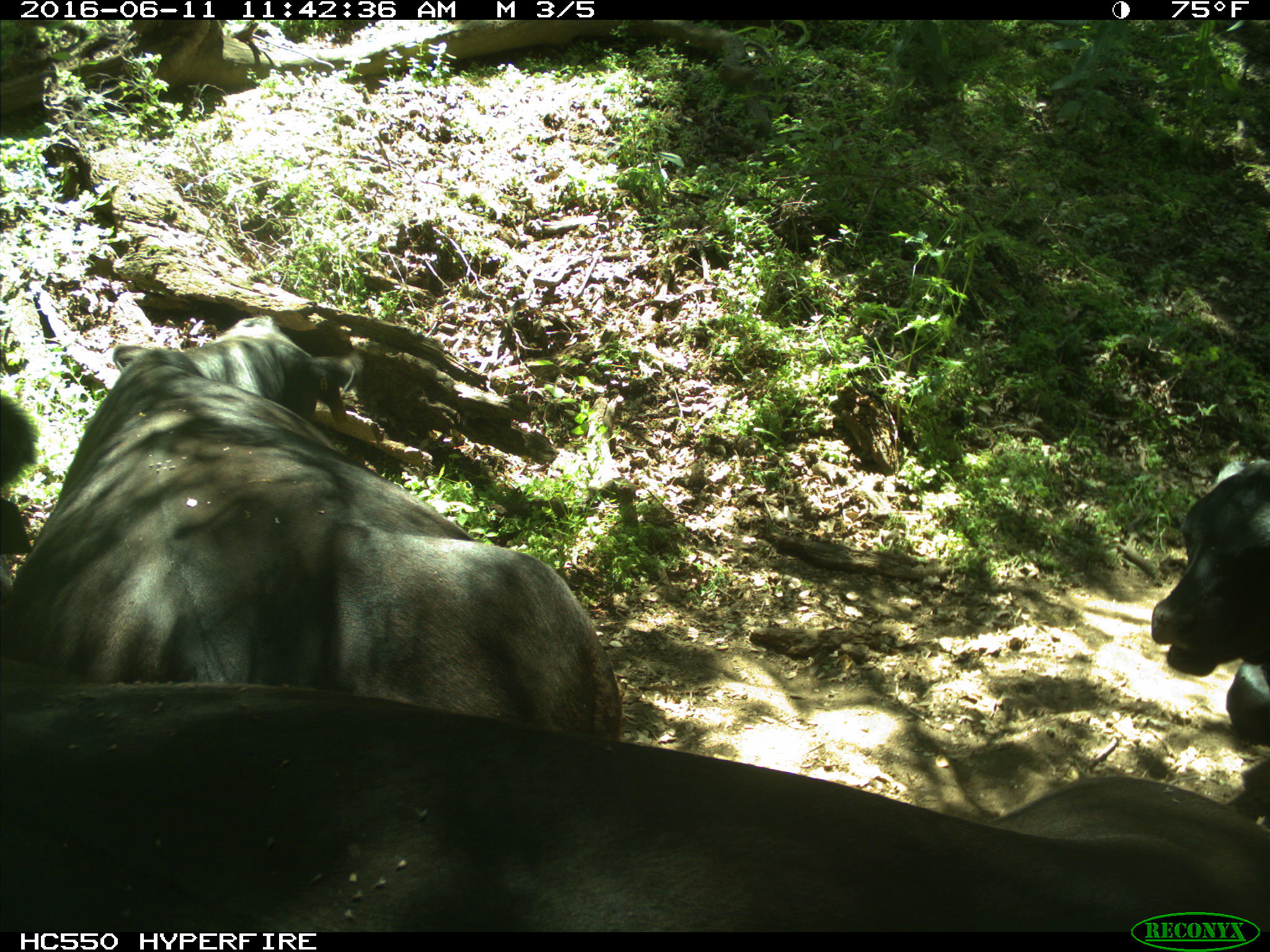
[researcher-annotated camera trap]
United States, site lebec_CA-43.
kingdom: Animalia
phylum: Chordata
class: Mammalia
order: Artiodactyla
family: Bovidae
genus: Bos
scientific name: Bos taurus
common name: domestic cow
Bos taurus (domestic cow).